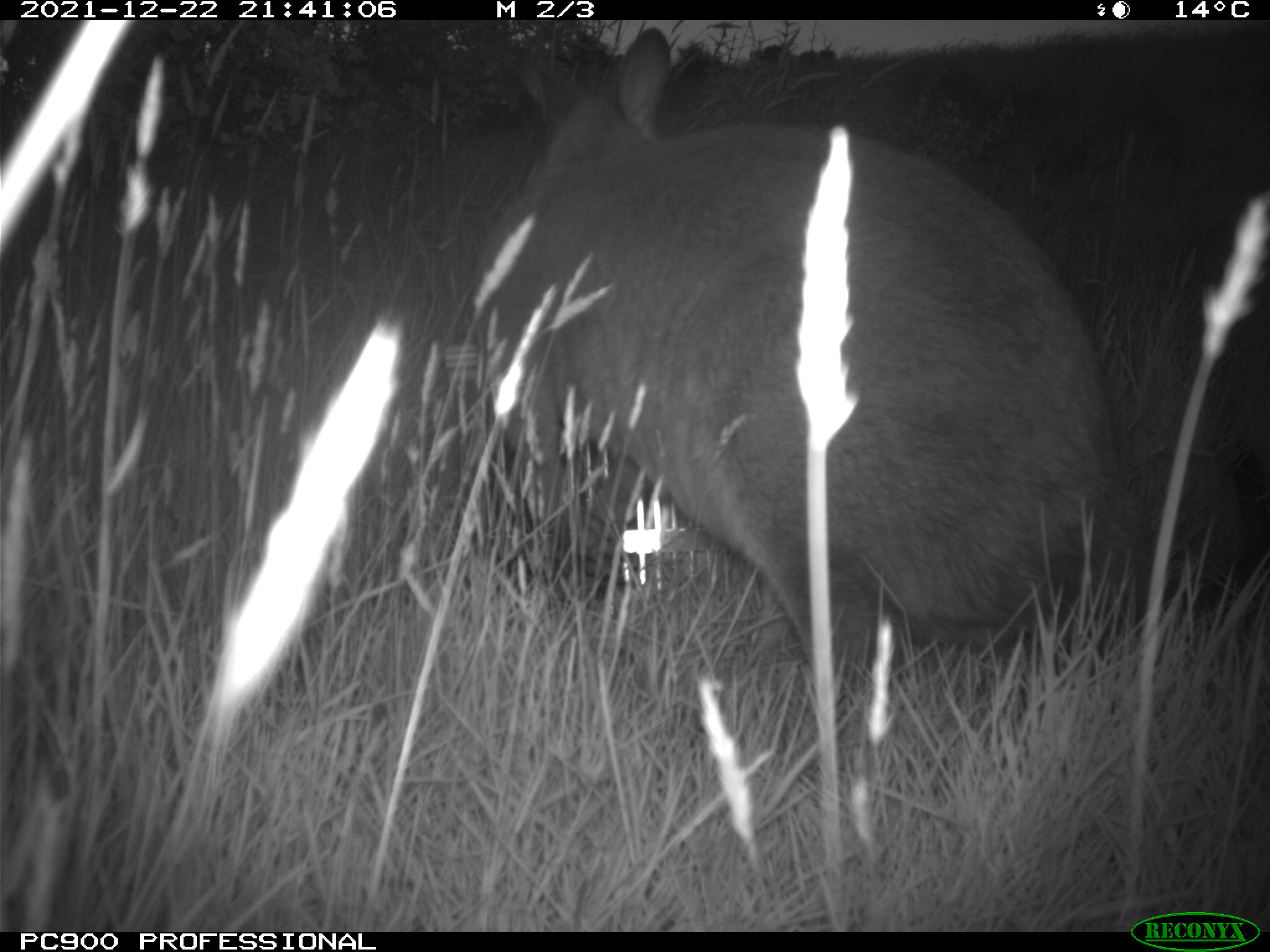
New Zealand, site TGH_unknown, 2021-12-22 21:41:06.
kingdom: Animalia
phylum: Chordata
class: Mammalia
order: Diprotodontia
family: Macropodidae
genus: Notamacropus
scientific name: Notamacropus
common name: wallaby